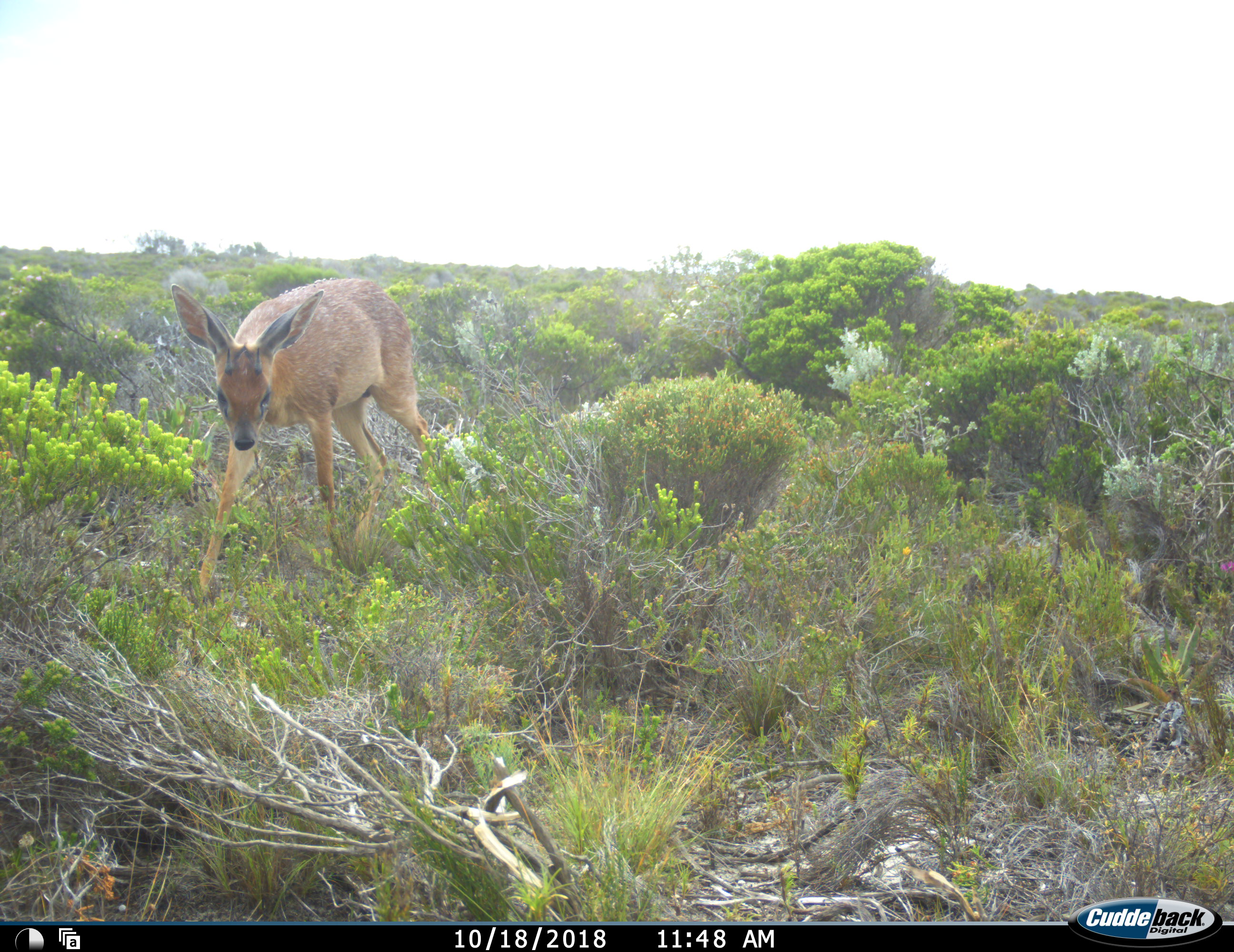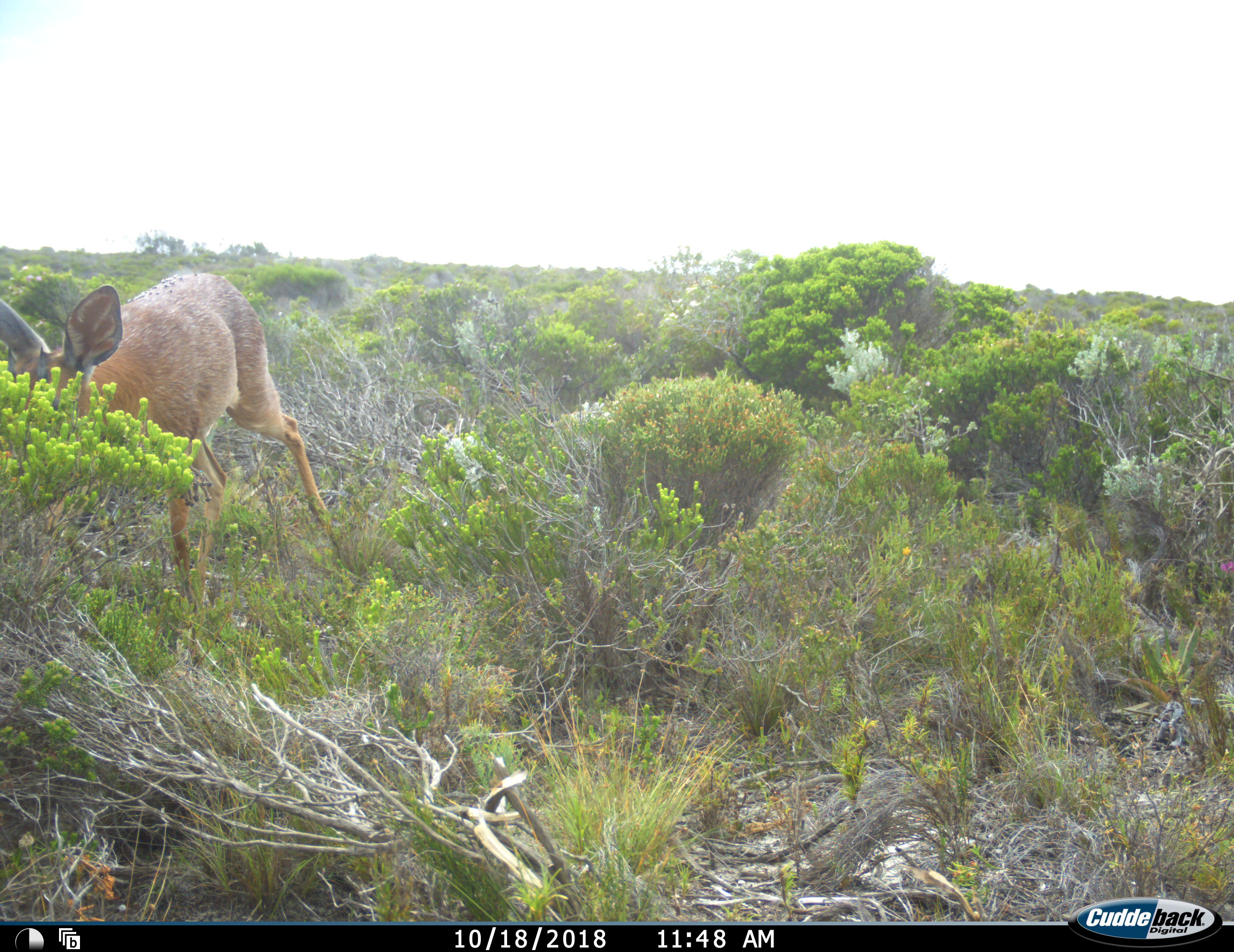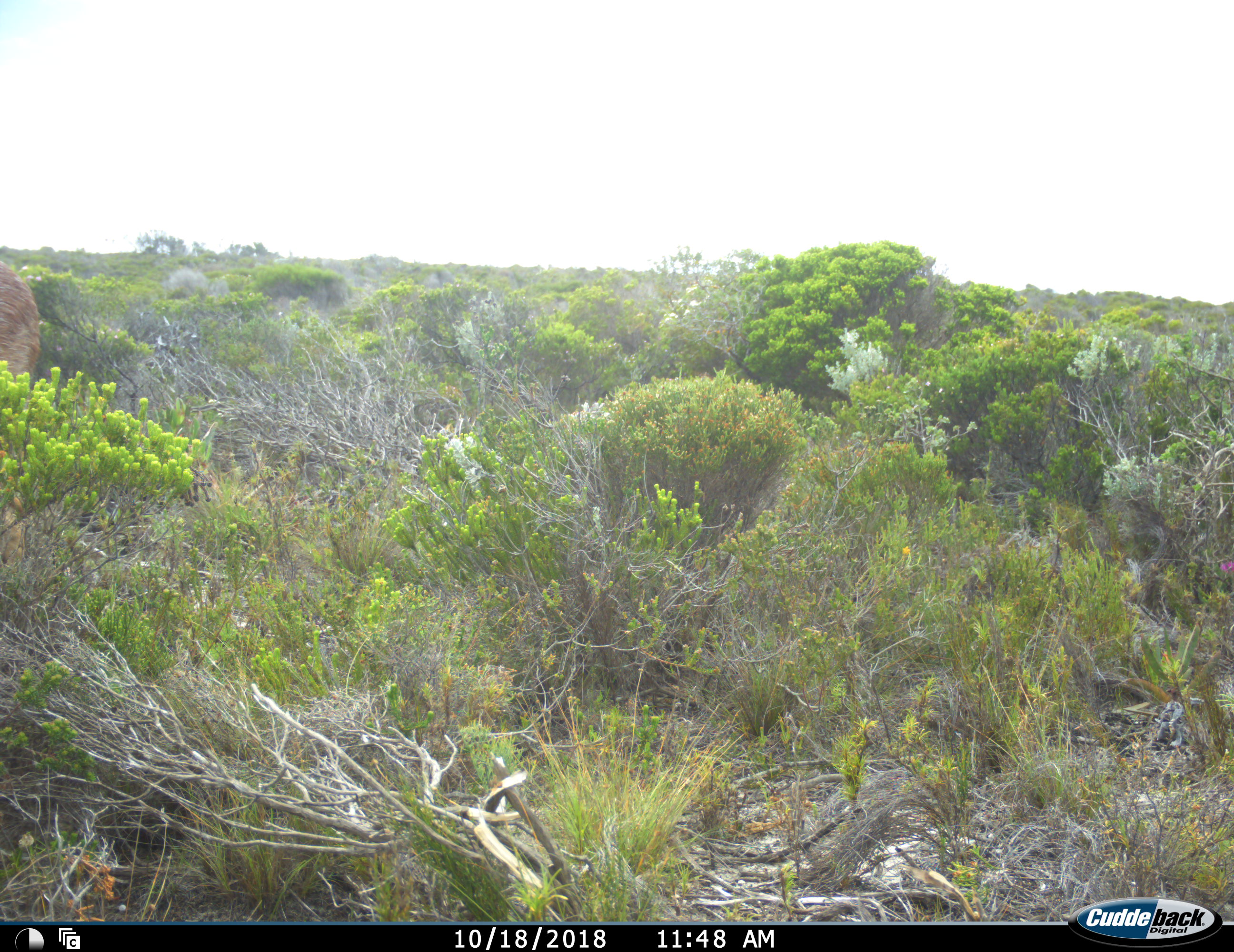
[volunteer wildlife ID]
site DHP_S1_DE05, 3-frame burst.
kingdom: Animalia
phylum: Chordata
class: Mammalia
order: Artiodactyla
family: Bovidae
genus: Raphicerus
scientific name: Raphicerus melanotis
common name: grysbok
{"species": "grysbok (Raphicerus melanotis)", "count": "1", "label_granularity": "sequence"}